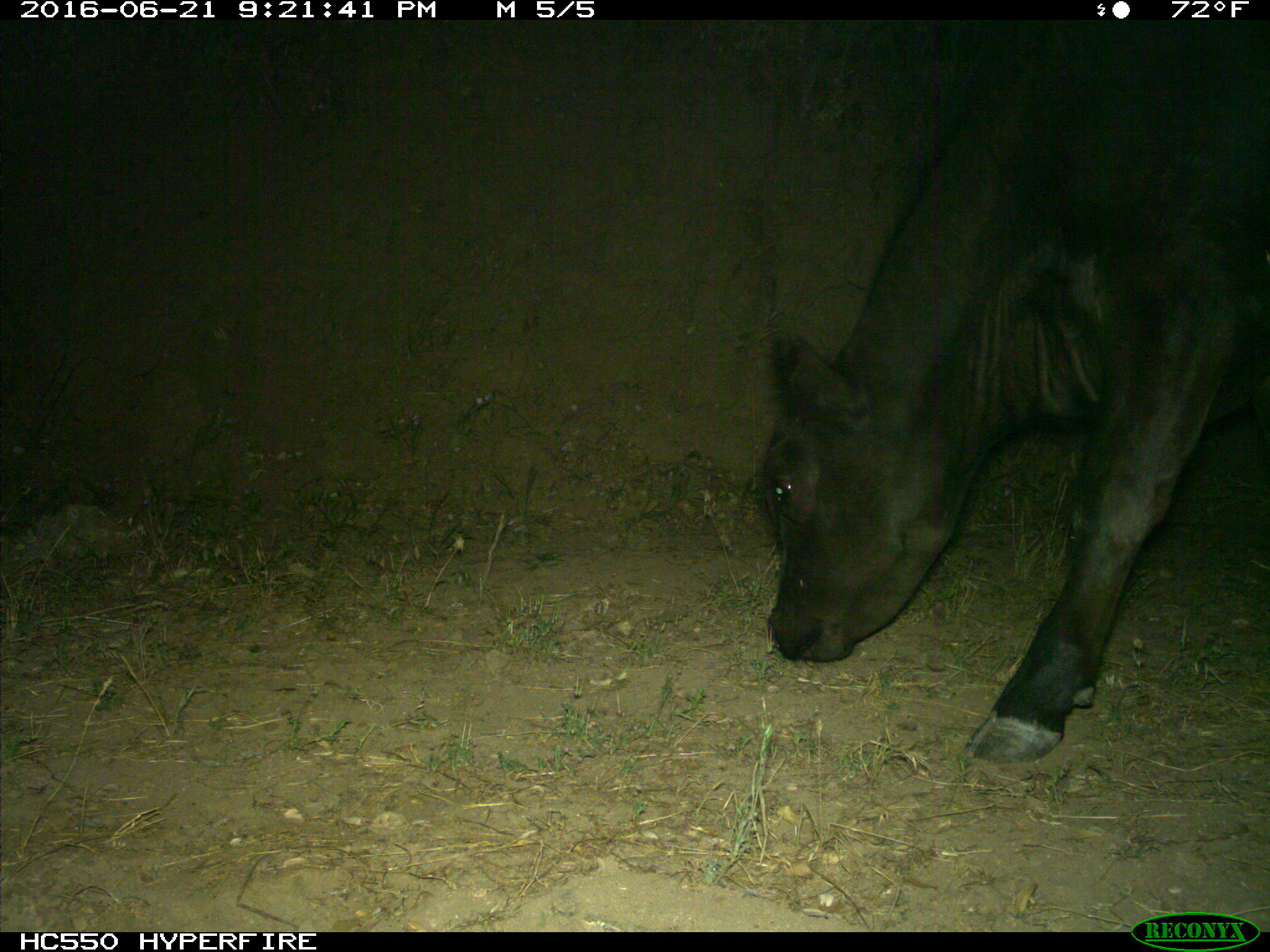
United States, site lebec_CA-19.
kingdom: Animalia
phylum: Chordata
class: Mammalia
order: Artiodactyla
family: Bovidae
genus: Bos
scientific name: Bos taurus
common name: domestic cow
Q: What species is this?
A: Bos taurus (domestic cow).